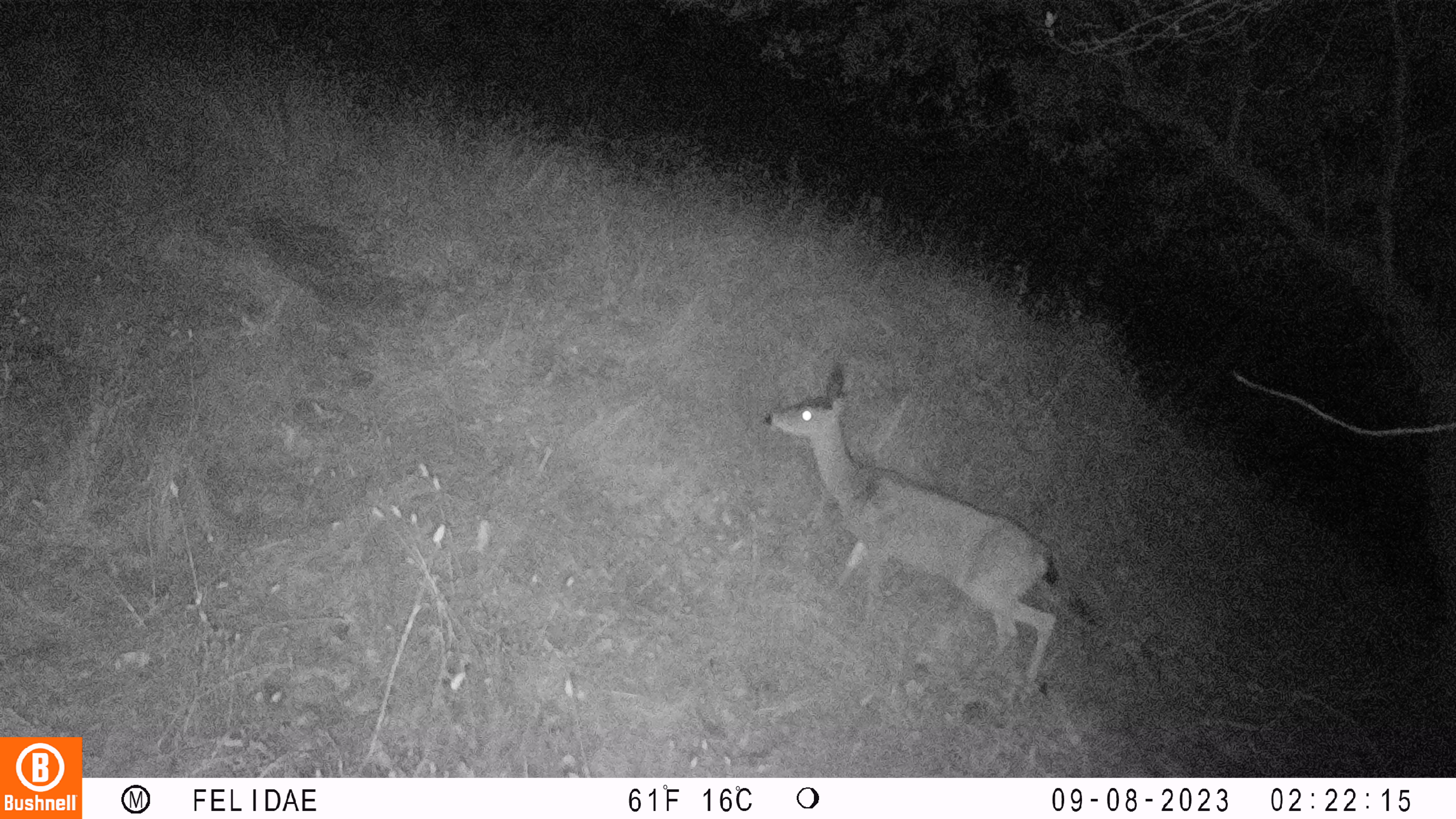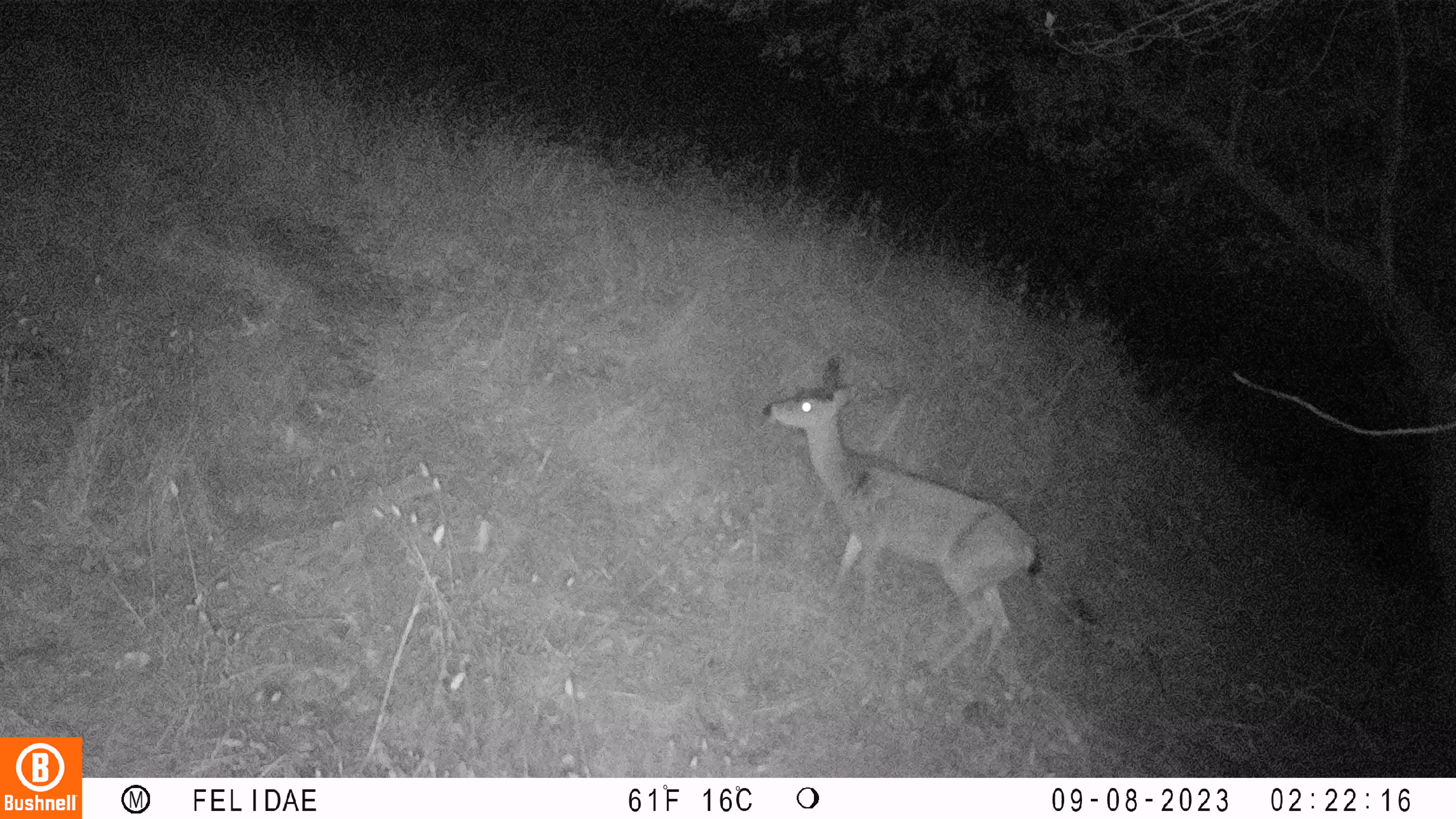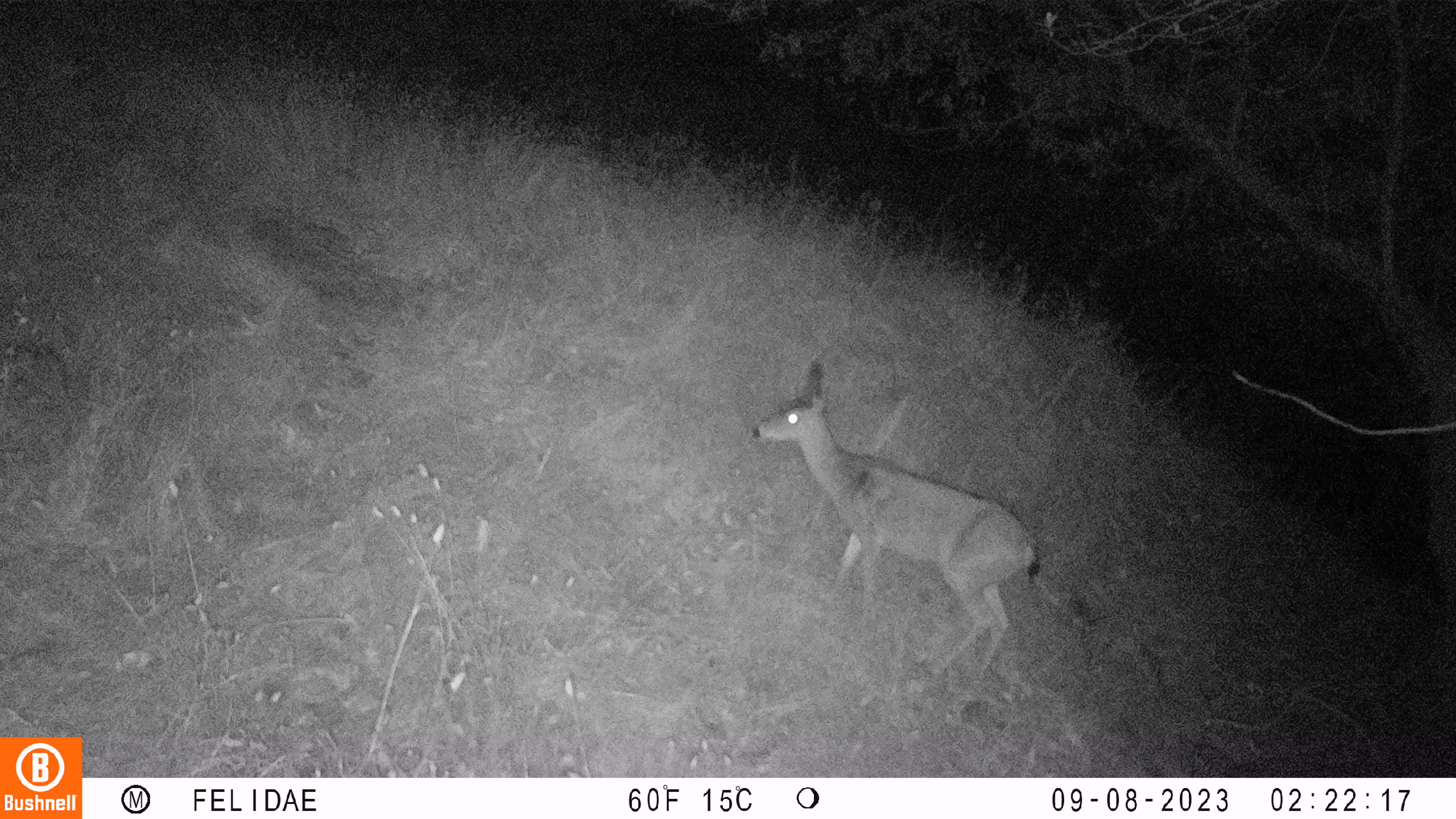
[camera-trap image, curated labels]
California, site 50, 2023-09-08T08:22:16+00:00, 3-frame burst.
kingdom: Animalia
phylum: Chordata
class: Mammalia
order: Artiodactyla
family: Cervidae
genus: Odocoileus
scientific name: Odocoileus hemionus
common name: mule deer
Mule deer (Odocoileus hemionus).